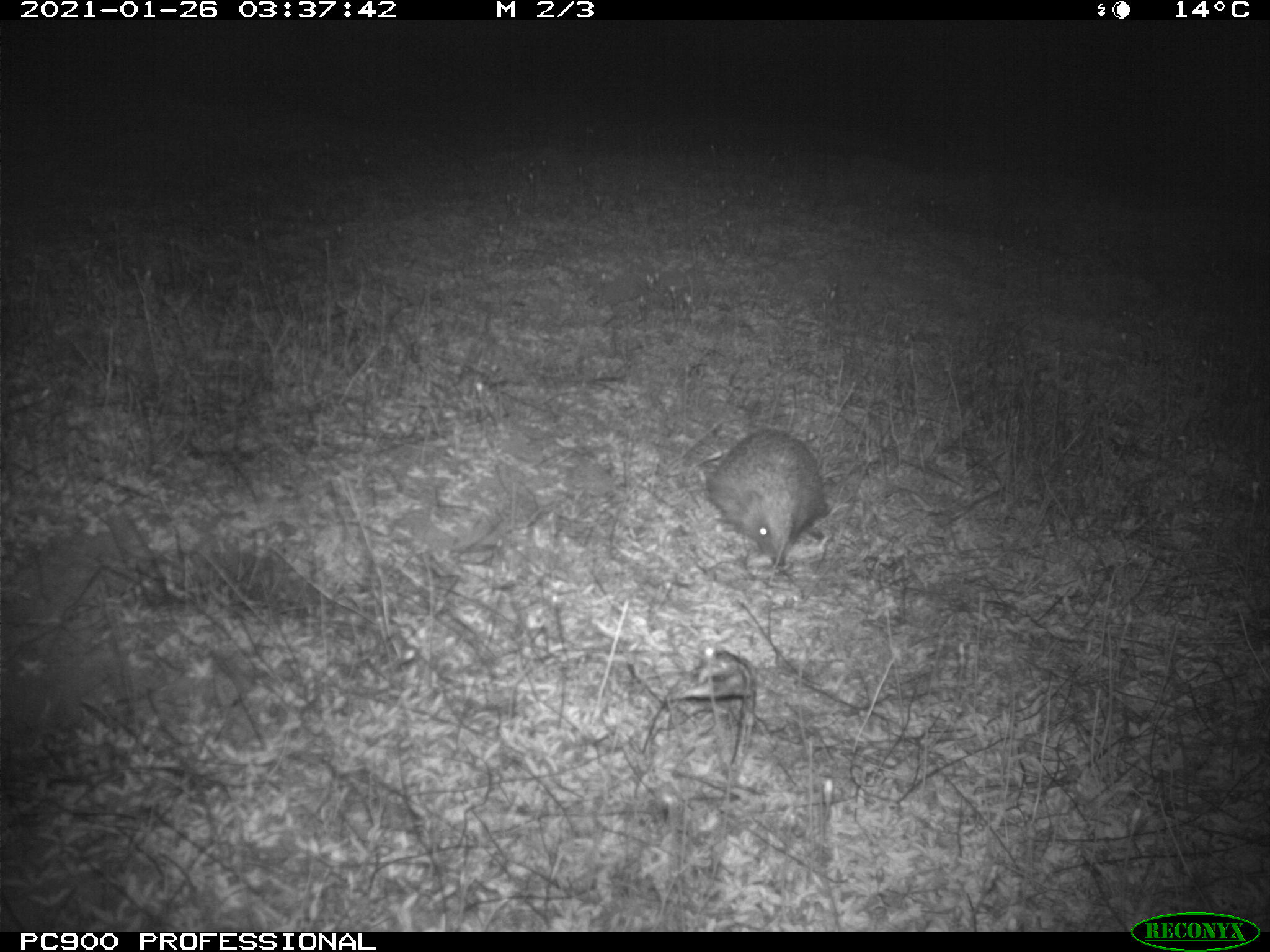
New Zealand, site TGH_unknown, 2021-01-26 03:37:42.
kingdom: Animalia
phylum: Chordata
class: Mammalia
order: Eulipotyphla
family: Erinaceidae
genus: Erinaceus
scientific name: Erinaceus europaeus europaeus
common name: european hedgehog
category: hedgehog